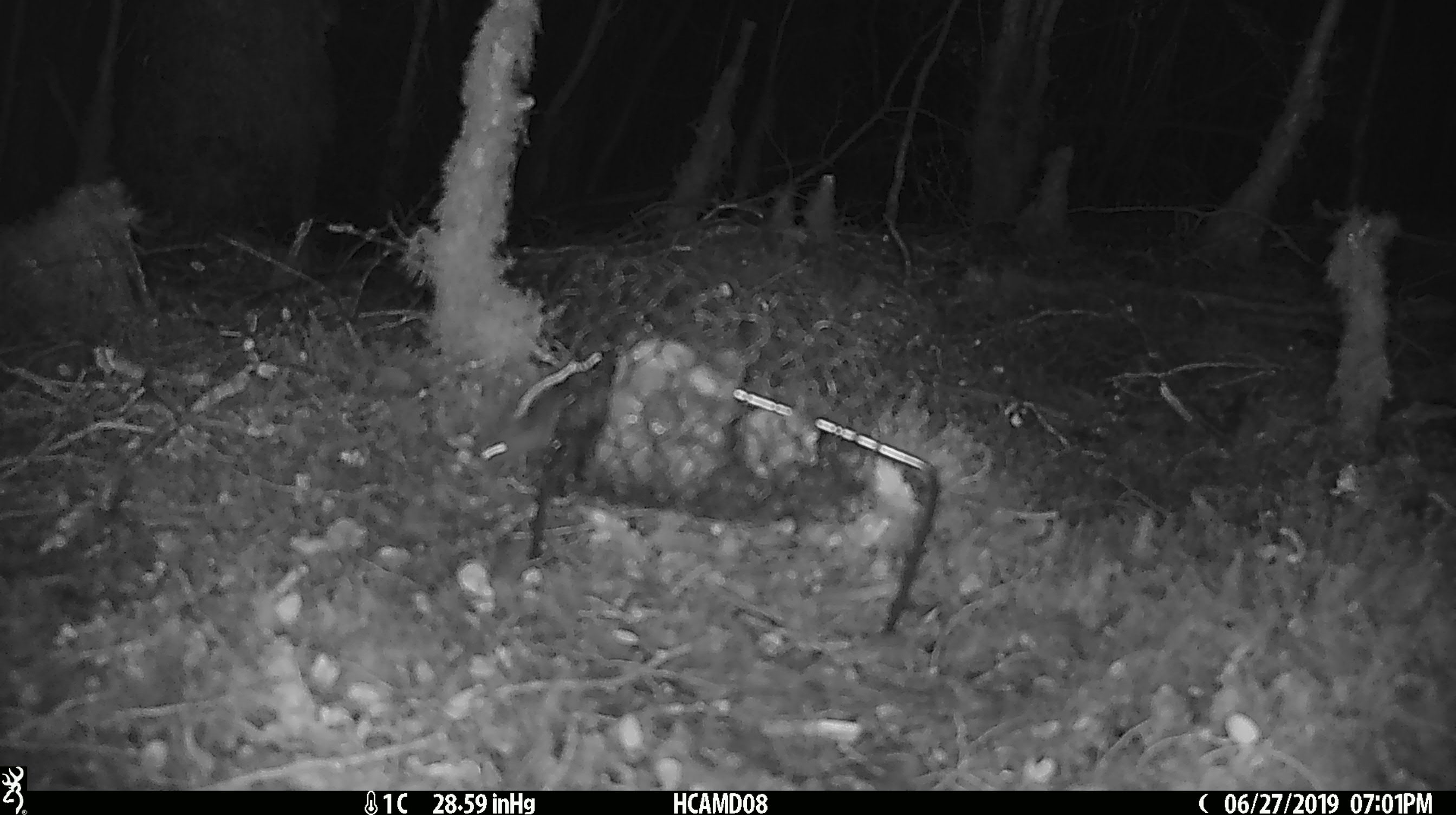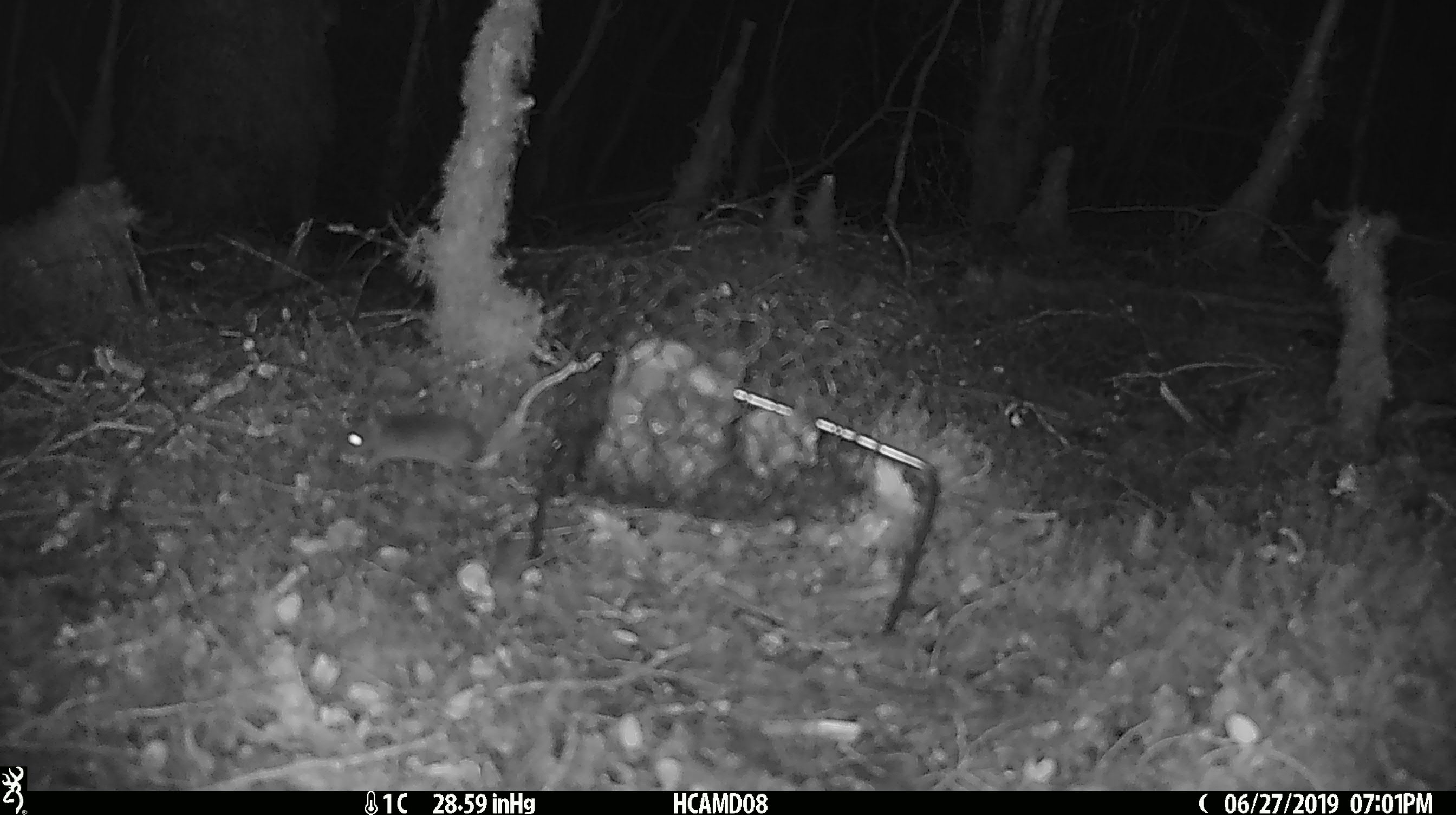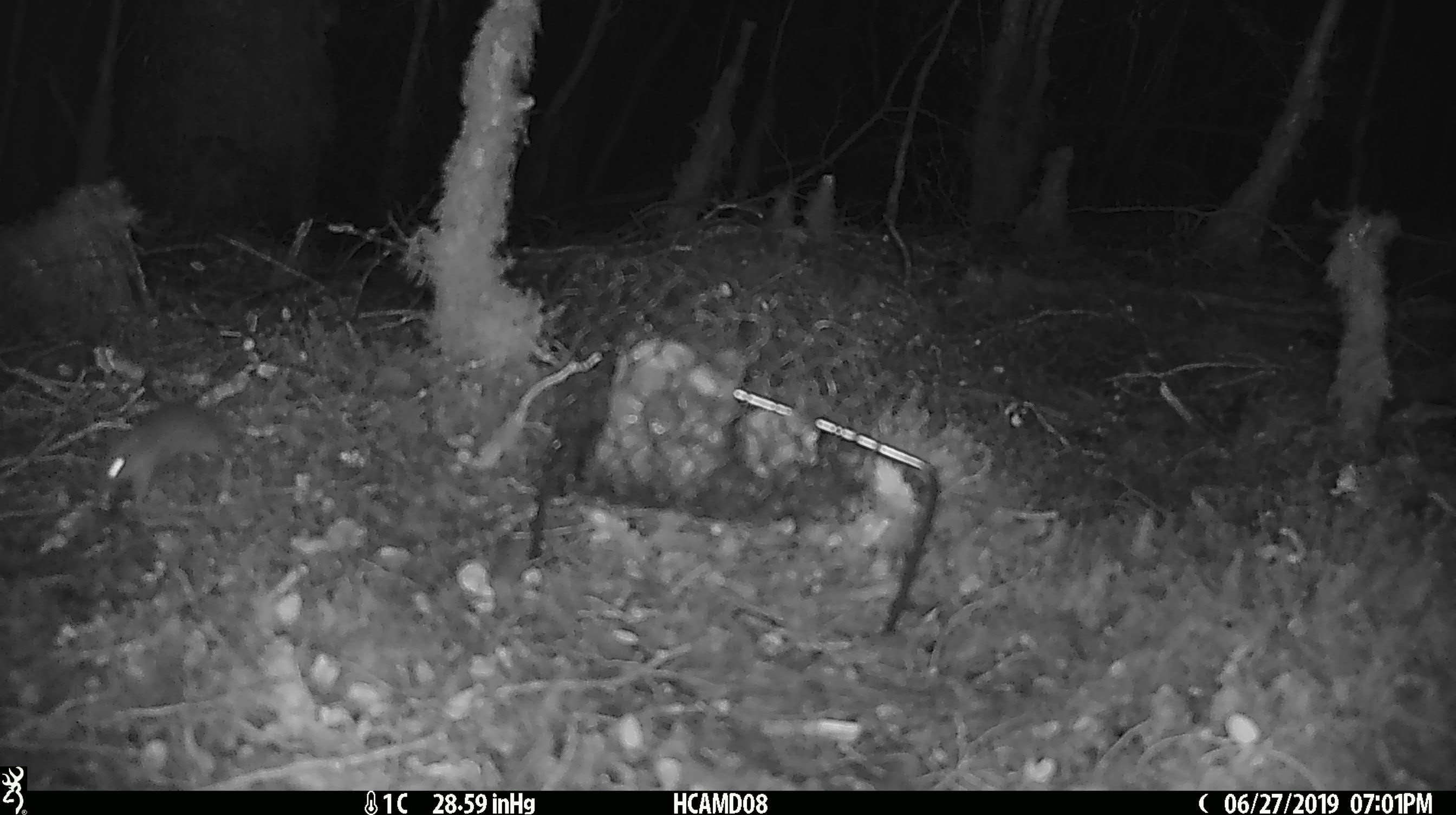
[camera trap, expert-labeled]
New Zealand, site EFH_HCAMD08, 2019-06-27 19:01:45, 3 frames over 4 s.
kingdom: Animalia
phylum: Chordata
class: Mammalia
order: Rodentia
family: Muridae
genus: Mus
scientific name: Mus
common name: mouse